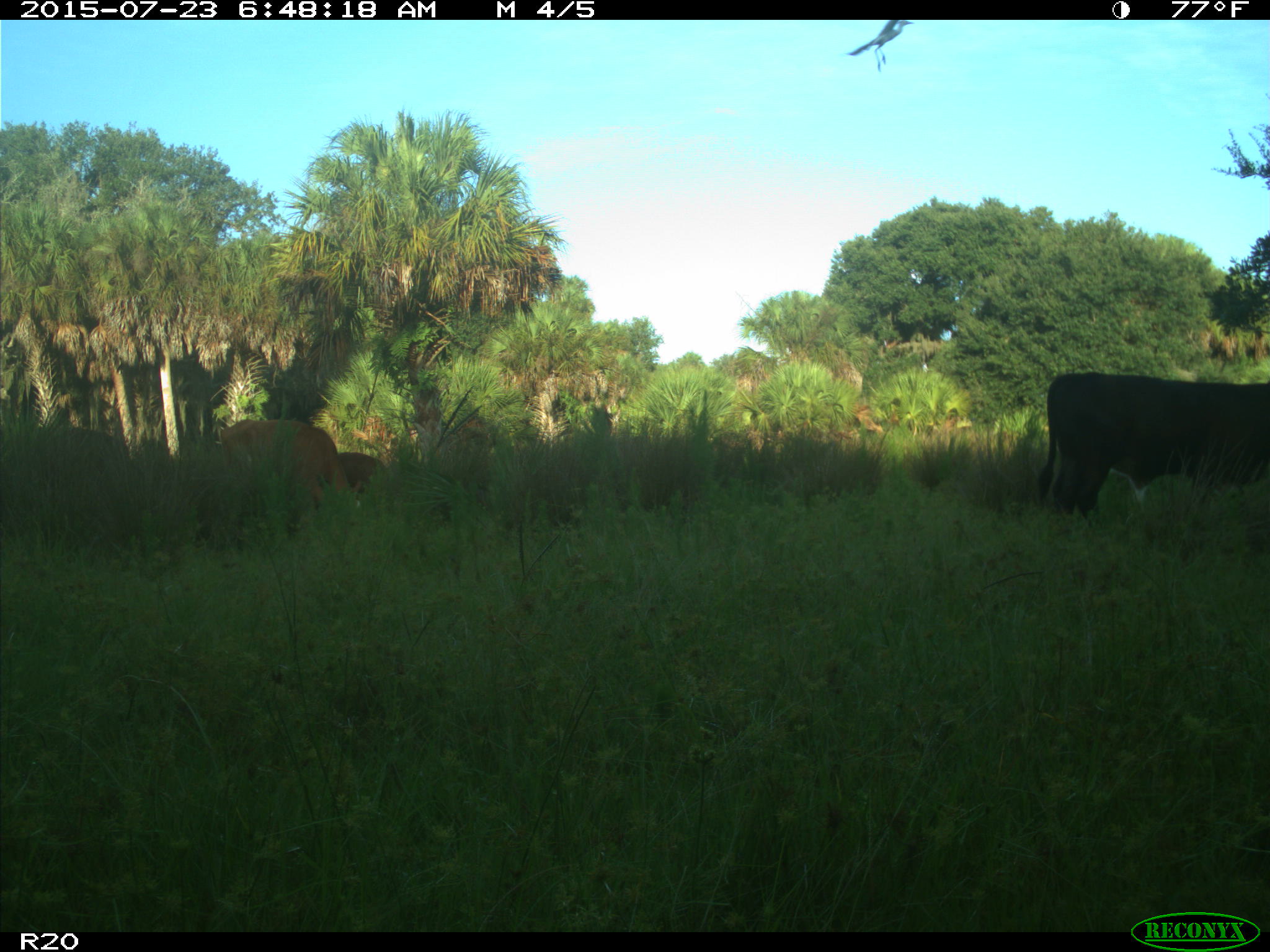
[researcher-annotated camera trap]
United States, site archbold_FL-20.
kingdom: Animalia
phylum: Chordata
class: Mammalia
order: Artiodactyla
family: Bovidae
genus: Bos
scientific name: Bos taurus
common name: domestic cow